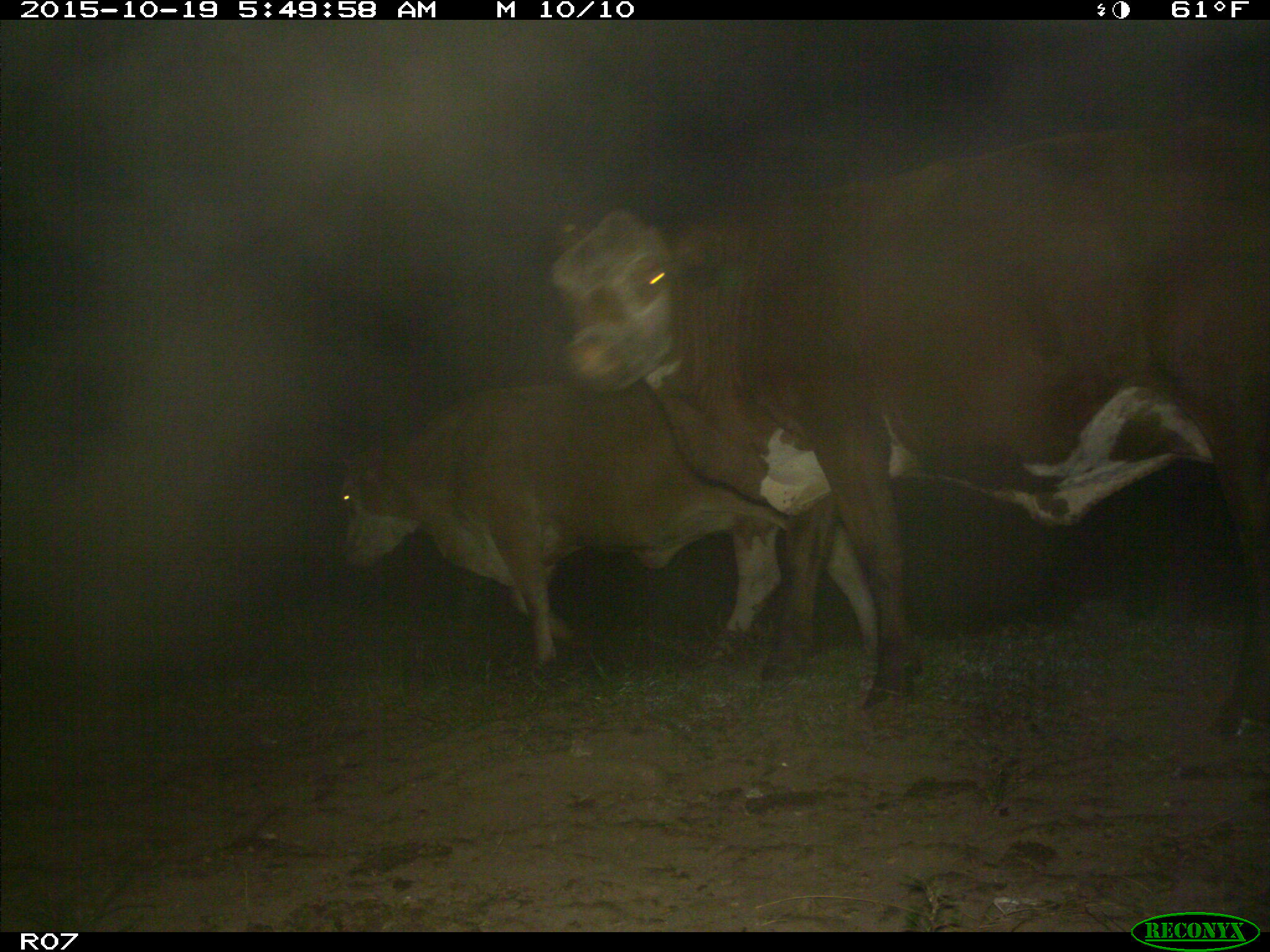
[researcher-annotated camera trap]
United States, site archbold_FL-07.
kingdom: Animalia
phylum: Chordata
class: Mammalia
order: Artiodactyla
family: Bovidae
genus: Bos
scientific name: Bos taurus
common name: domestic cow